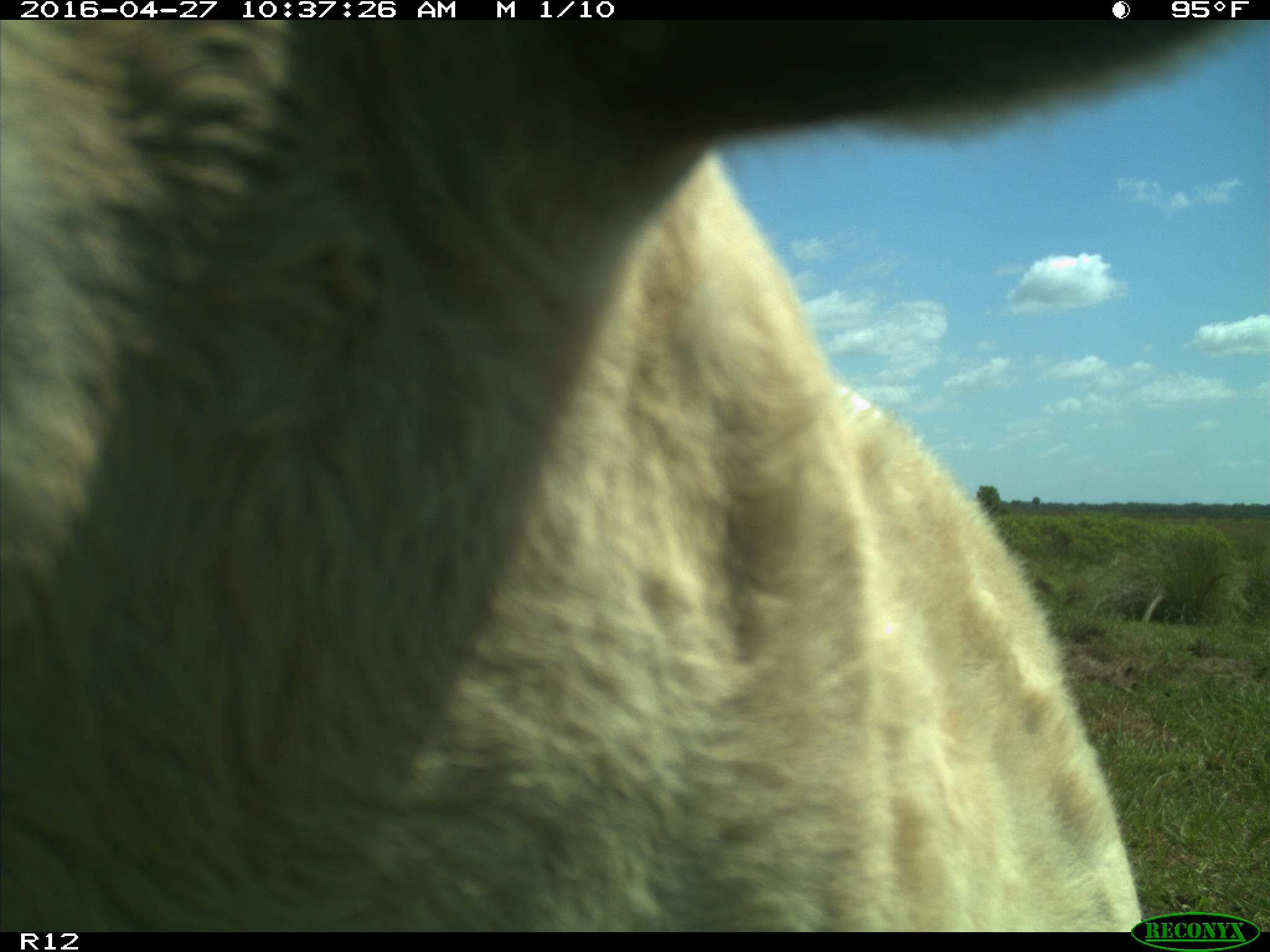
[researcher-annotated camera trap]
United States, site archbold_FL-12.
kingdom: Animalia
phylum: Chordata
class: Mammalia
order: Artiodactyla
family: Bovidae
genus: Bos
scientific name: Bos taurus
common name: domestic cow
Bos taurus (domestic cow).